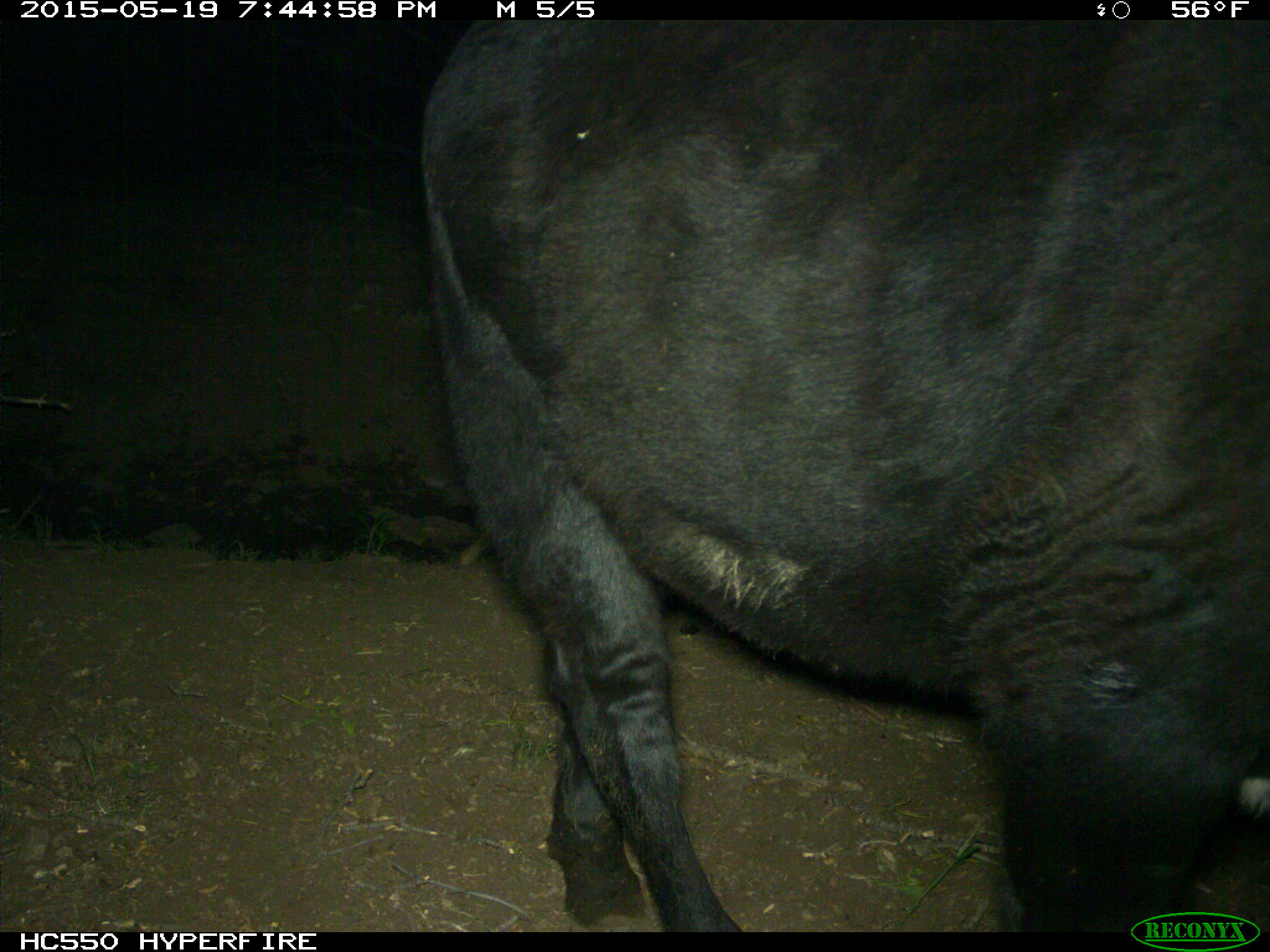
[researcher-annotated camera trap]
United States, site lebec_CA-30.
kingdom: Animalia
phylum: Chordata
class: Mammalia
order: Artiodactyla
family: Bovidae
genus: Bos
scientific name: Bos taurus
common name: domestic cow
Bos taurus (domestic cow).